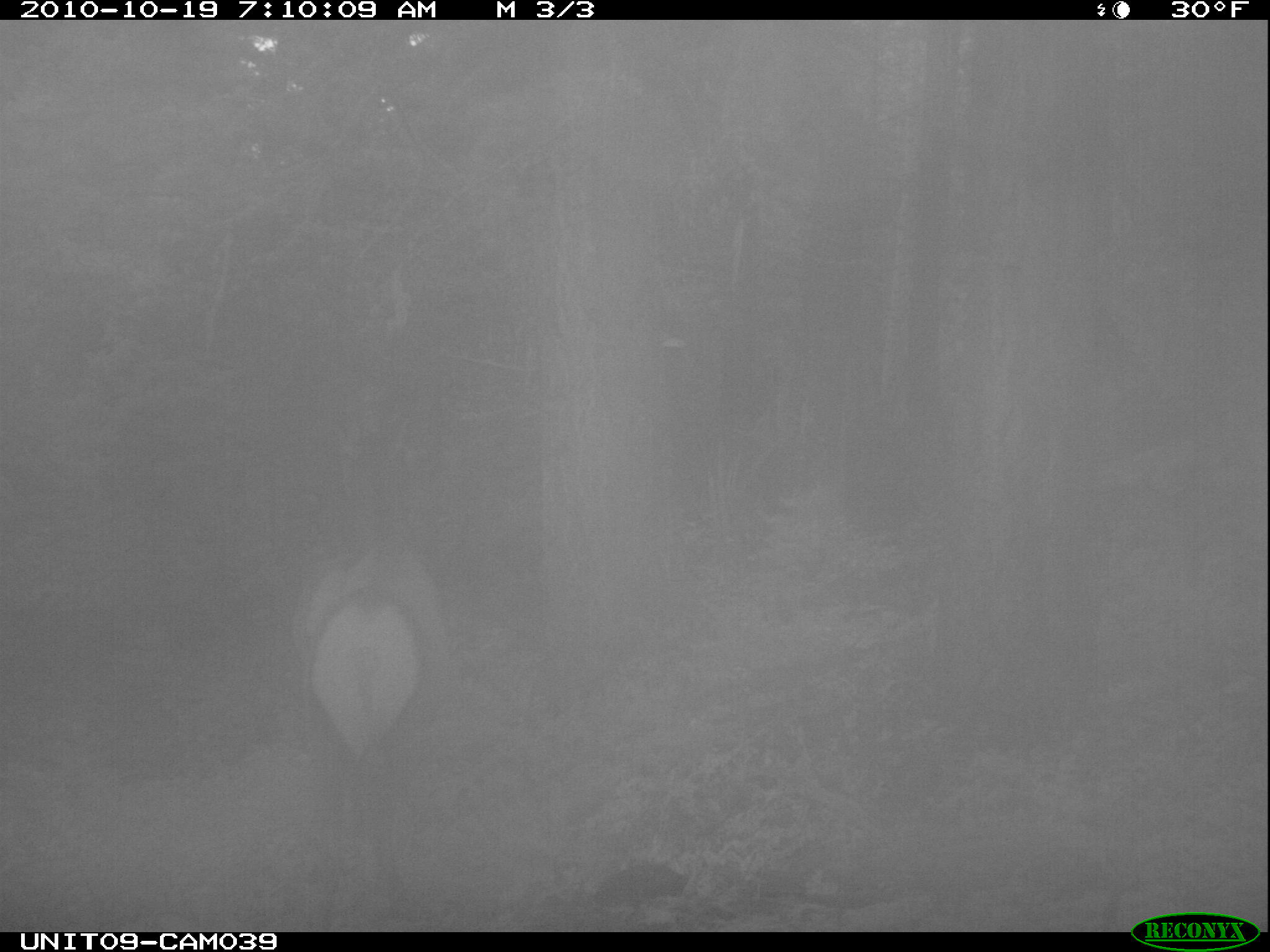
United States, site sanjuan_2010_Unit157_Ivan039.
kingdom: Animalia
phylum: Chordata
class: Mammalia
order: Artiodactyla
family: Cervidae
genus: Cervus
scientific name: Cervus elaphus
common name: red deer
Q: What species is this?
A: Cervus elaphus (red deer).